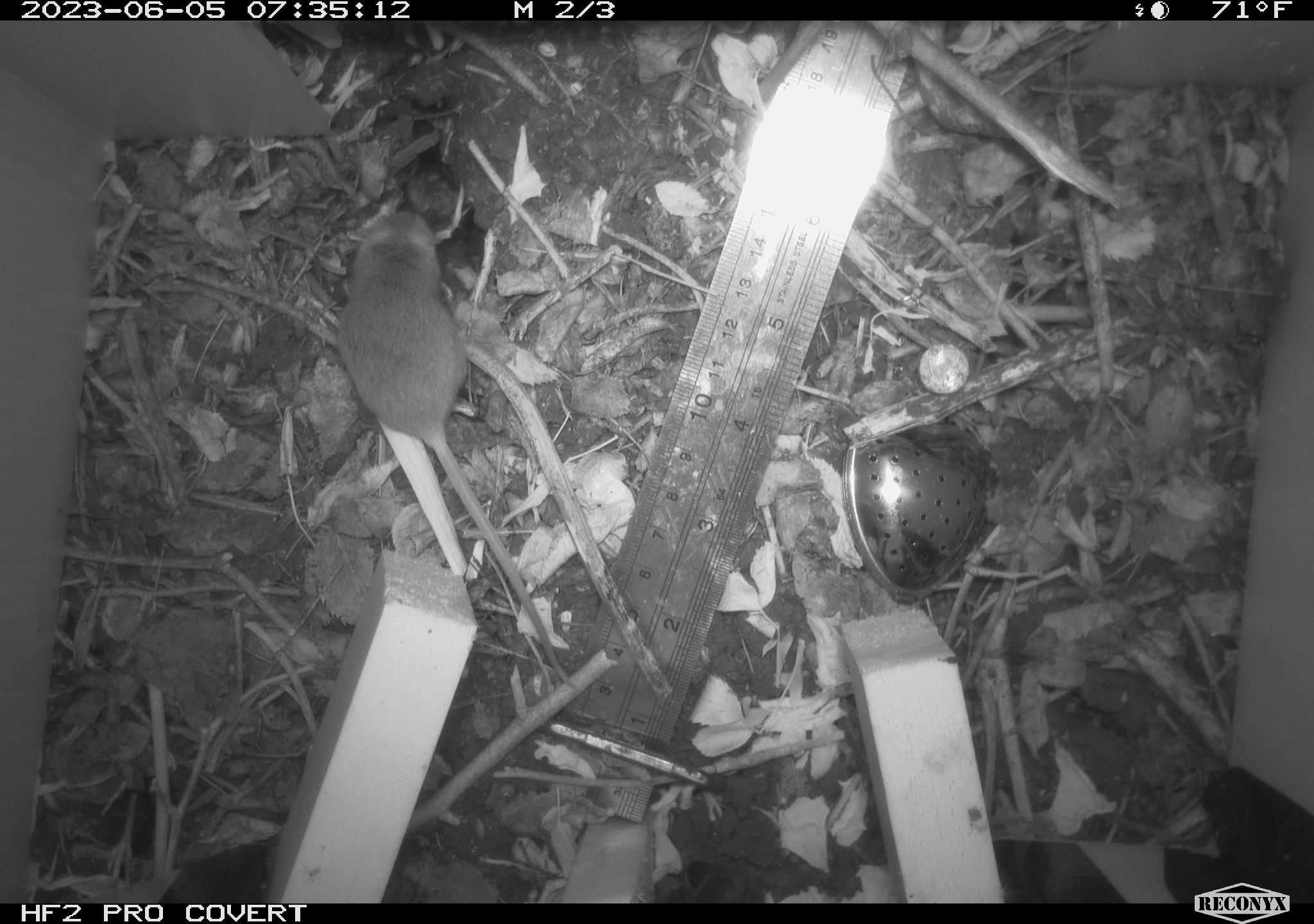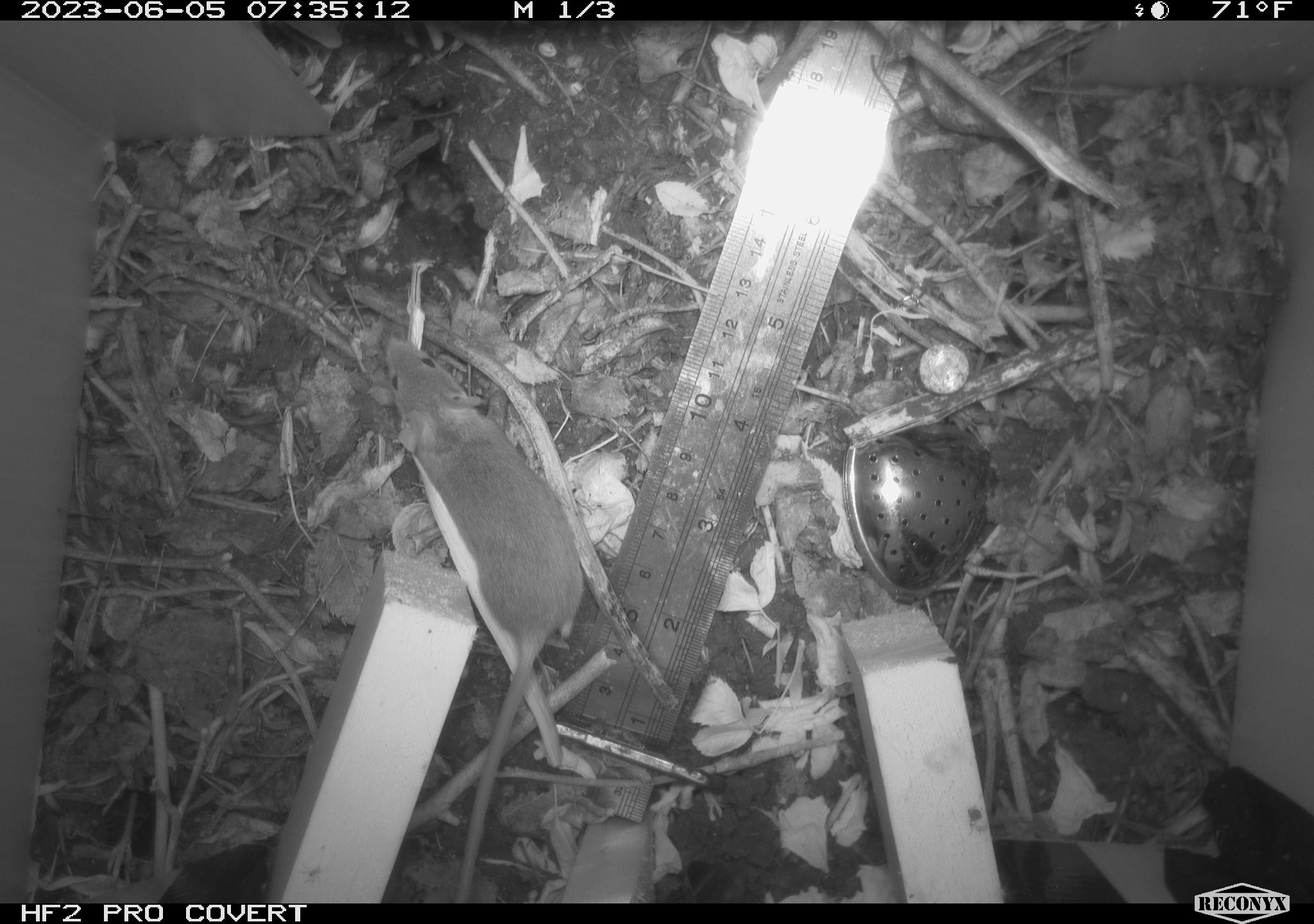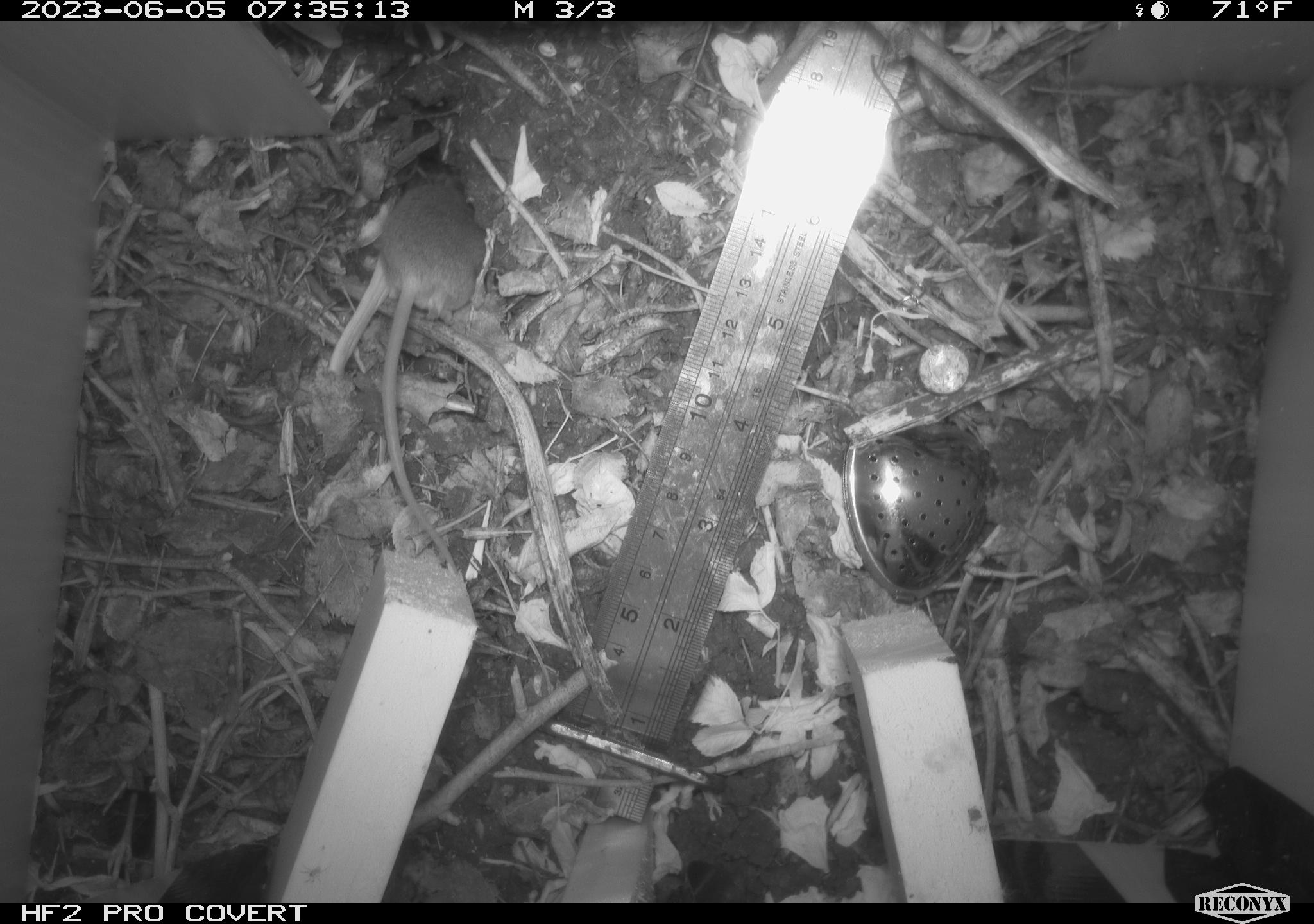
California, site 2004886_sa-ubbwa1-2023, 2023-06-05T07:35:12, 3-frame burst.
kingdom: Animalia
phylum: Chordata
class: Mammalia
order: Rodentia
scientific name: Rodentia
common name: mouse species